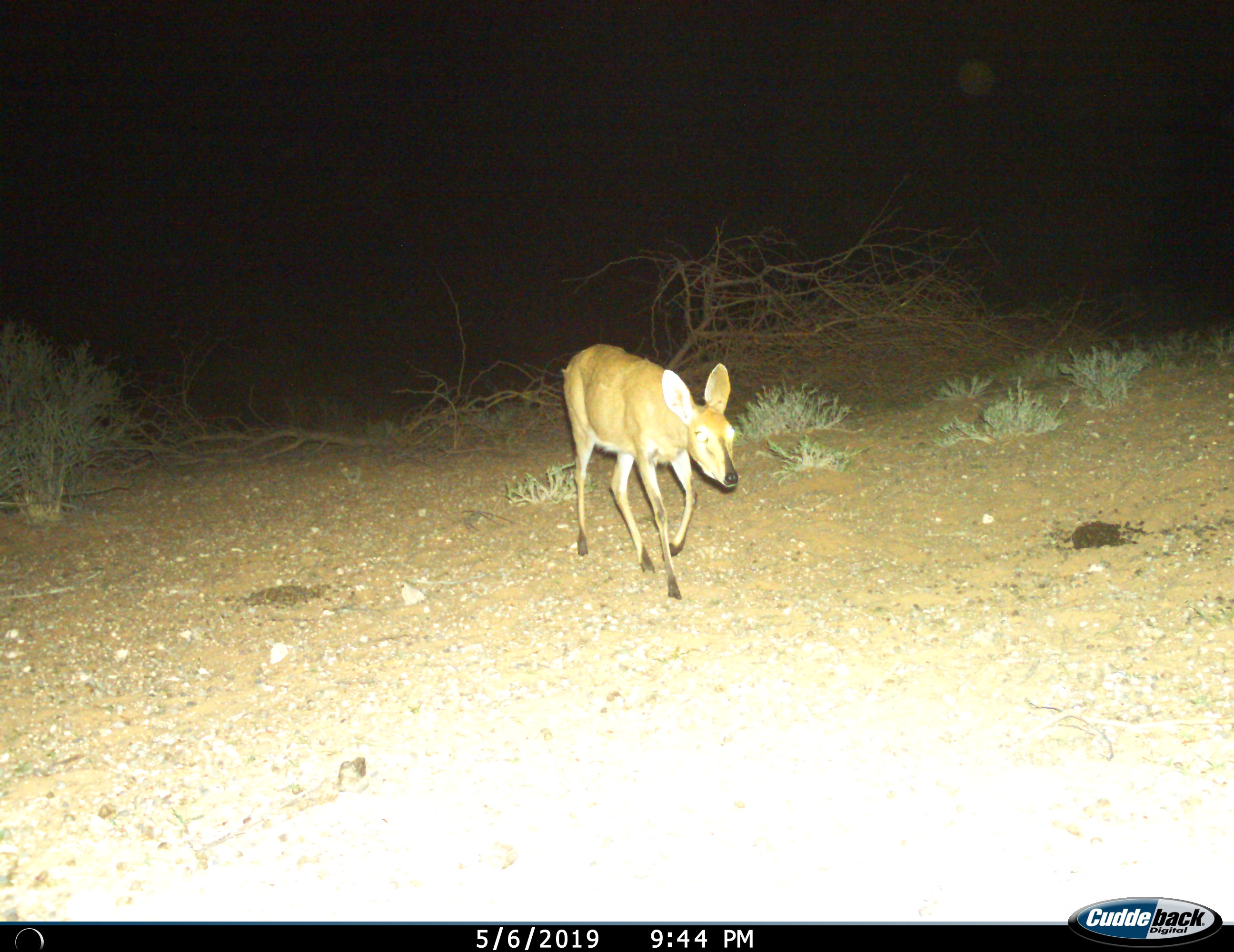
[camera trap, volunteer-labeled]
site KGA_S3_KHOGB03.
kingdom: Animalia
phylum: Chordata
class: Mammalia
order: Artiodactyla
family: Bovidae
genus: Sylvicapra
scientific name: Sylvicapra grimmia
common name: common duiker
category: duikercommongrey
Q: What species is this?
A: Duikercommongrey (common duiker) (Sylvicapra grimmia).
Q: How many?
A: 1.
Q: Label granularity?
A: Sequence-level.